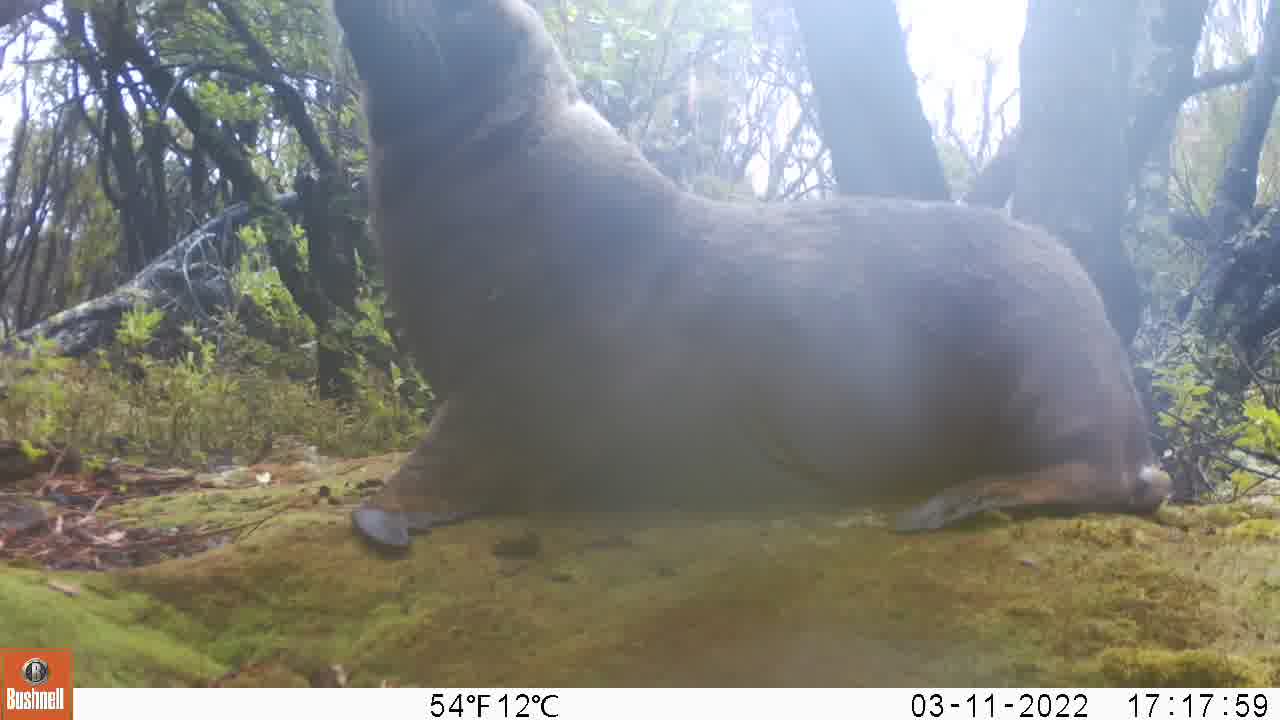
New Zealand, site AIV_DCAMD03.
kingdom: Animalia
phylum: Chordata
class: Mammalia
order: Carnivora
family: Otariidae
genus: Phocarctos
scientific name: Phocarctos hookeri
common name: new zealand sea lion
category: sealion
Sealion (new zealand sea lion) (Phocarctos hookeri).